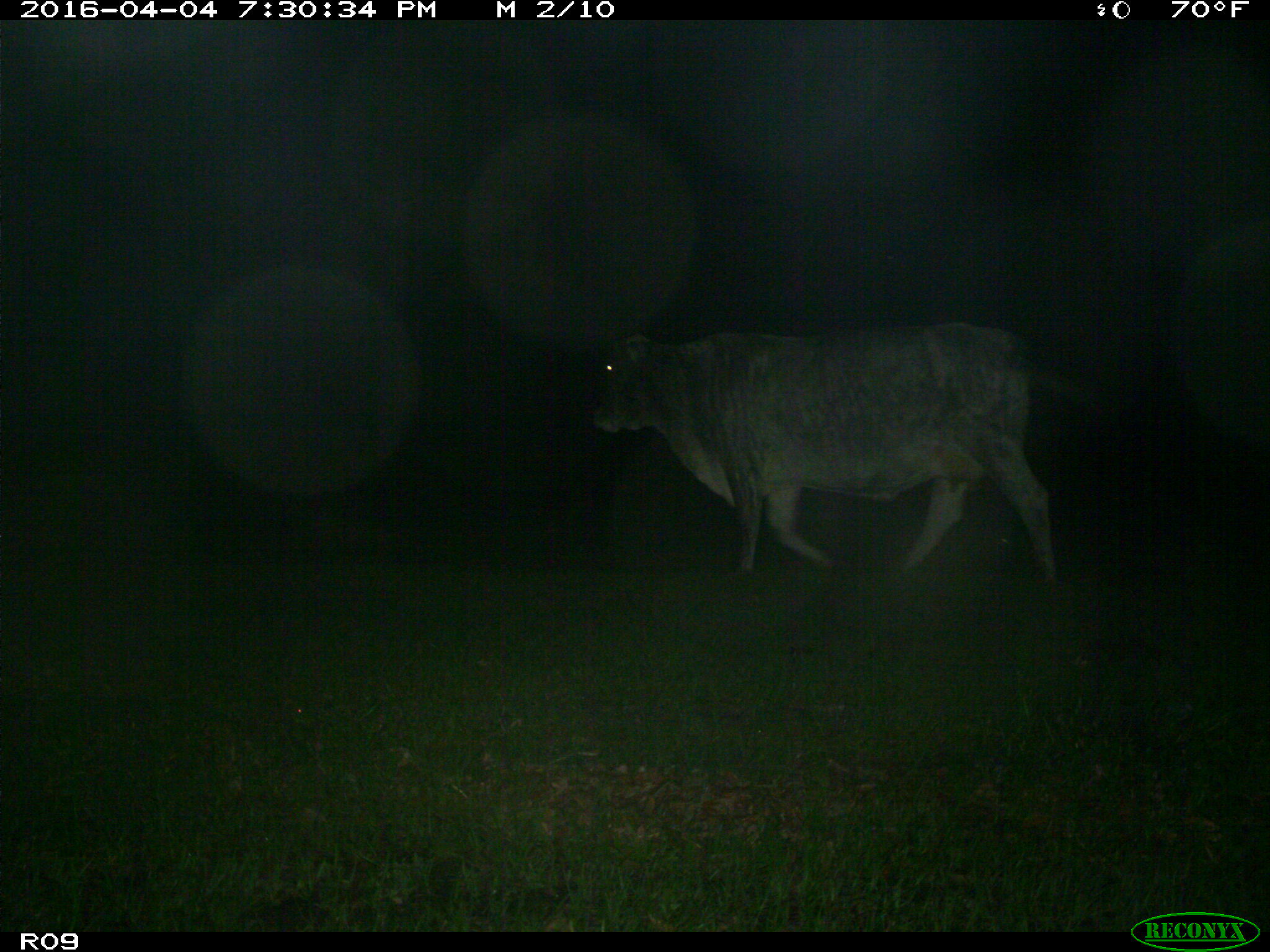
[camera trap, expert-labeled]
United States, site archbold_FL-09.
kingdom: Animalia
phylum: Chordata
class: Mammalia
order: Artiodactyla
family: Bovidae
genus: Bos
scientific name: Bos taurus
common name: domestic cow